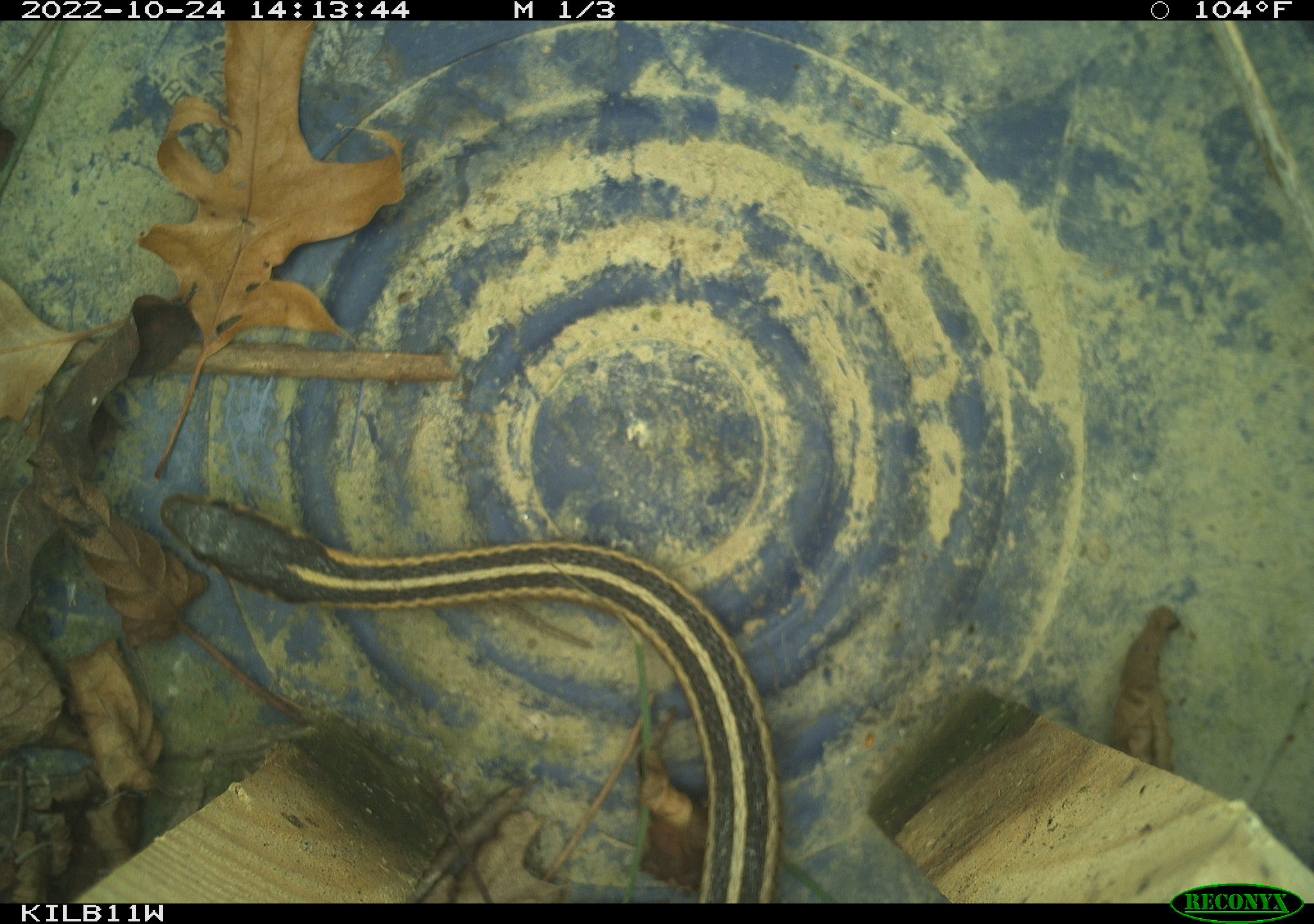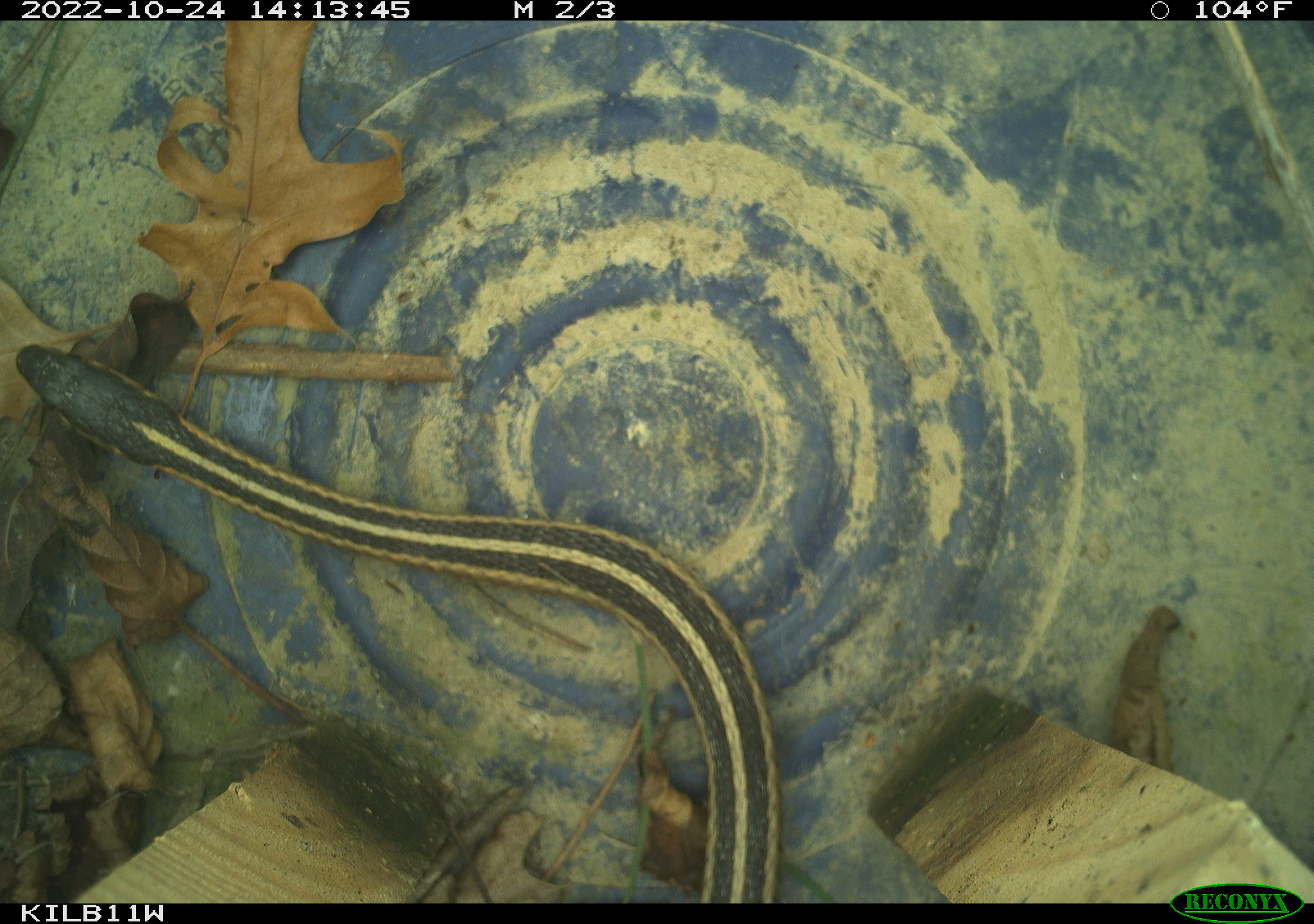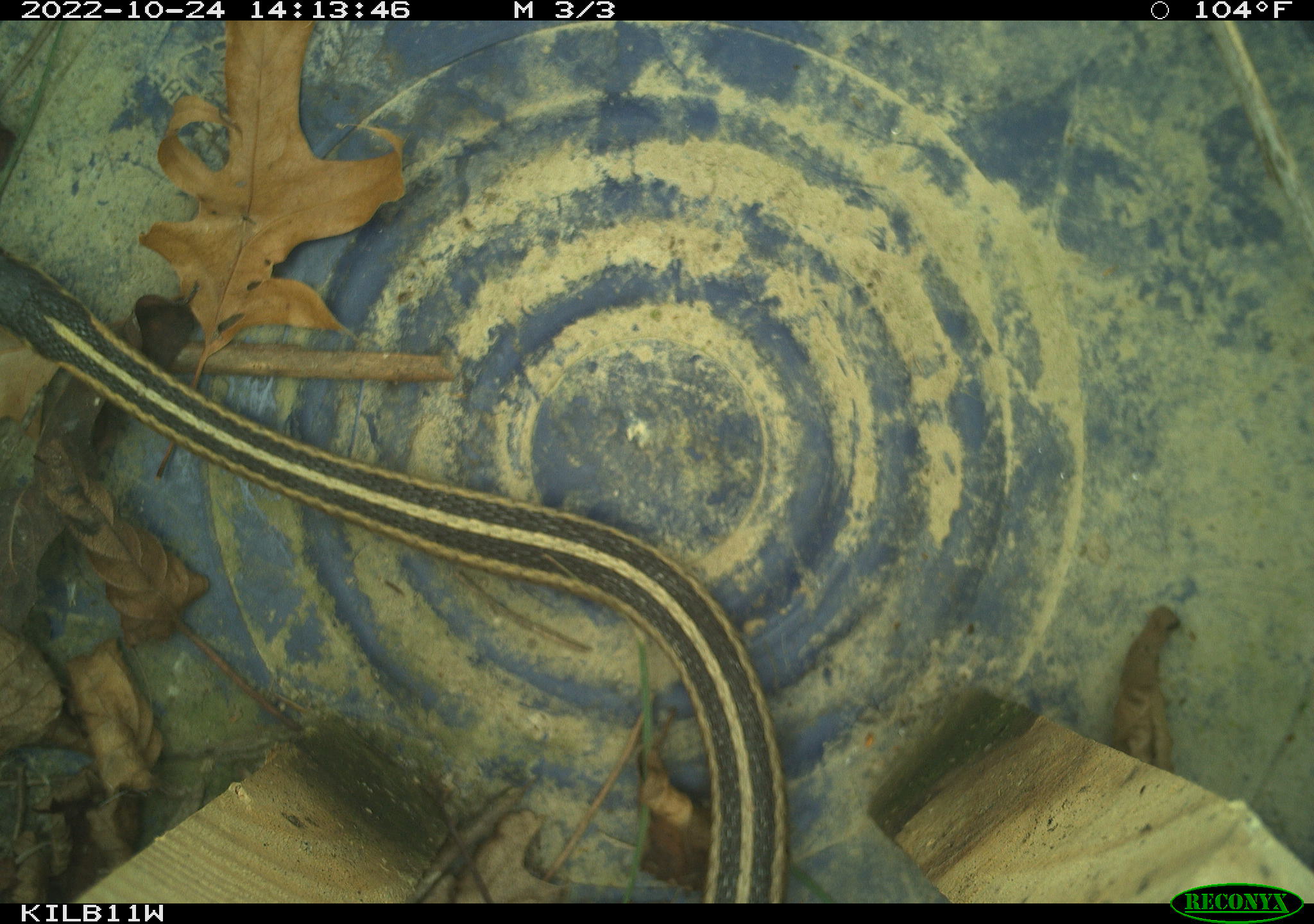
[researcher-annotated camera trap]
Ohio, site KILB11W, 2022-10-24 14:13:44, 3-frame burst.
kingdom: Animalia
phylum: Chordata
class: Reptilia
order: Squamata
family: Colubridae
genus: Thamnophis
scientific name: Thamnophis sirtalis sirtalis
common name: eastern gartersnake